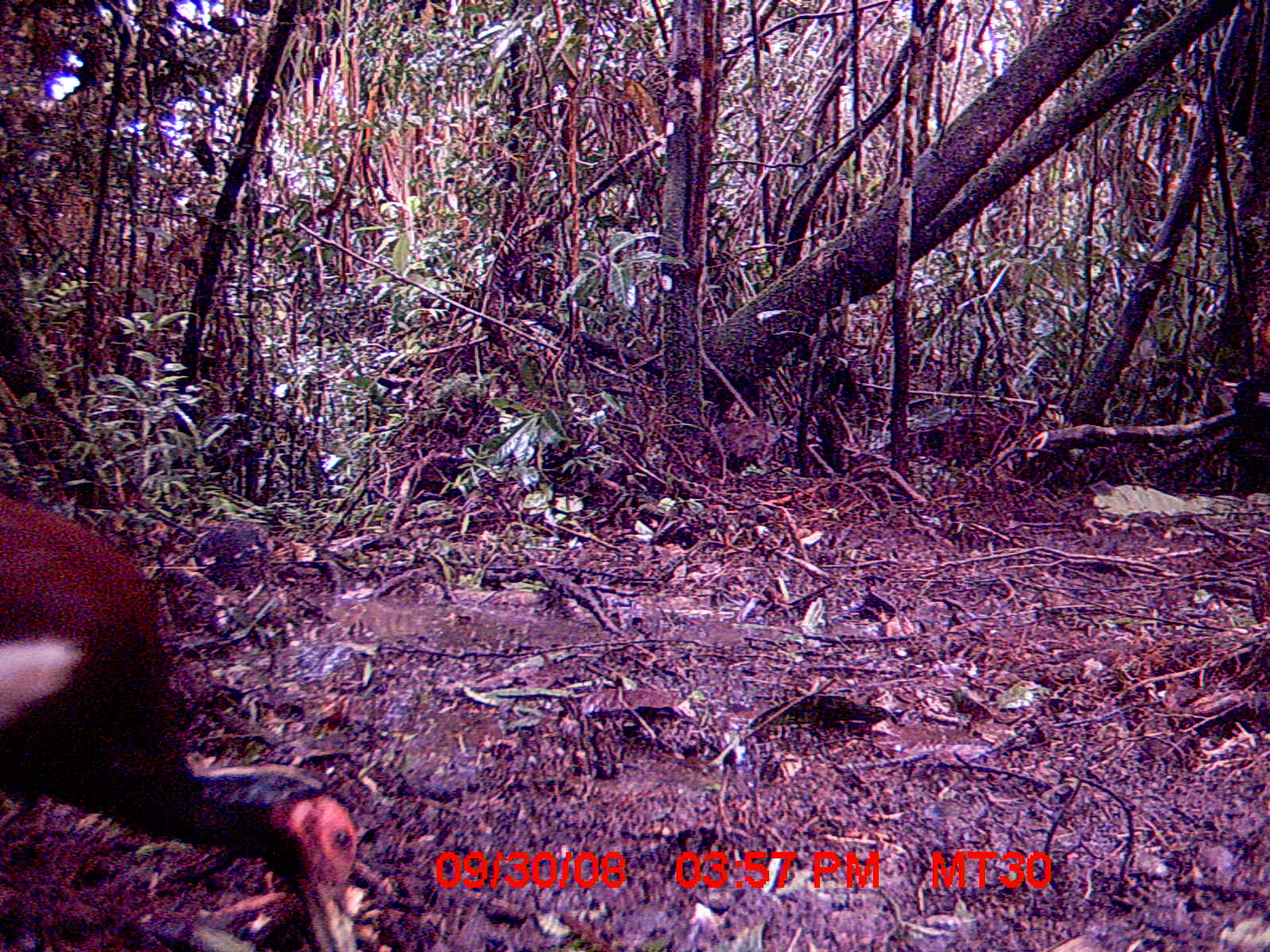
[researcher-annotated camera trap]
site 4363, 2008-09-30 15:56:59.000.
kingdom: Animalia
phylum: Chordata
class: Aves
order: Pelecaniformes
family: Threskiornithidae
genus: Lophotibis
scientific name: Lophotibis cristata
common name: madagascan ibis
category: lophotibis cristataa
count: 1